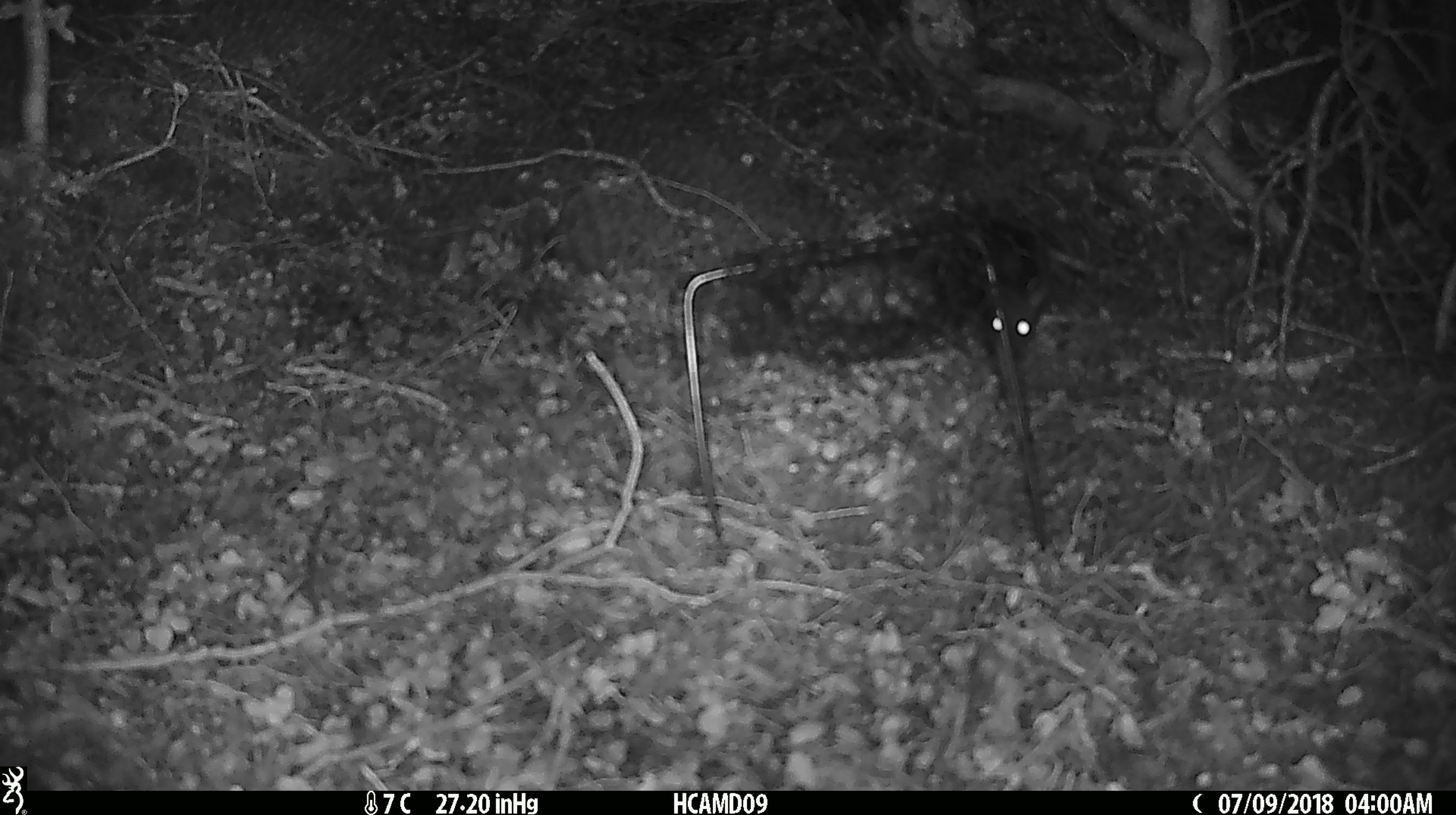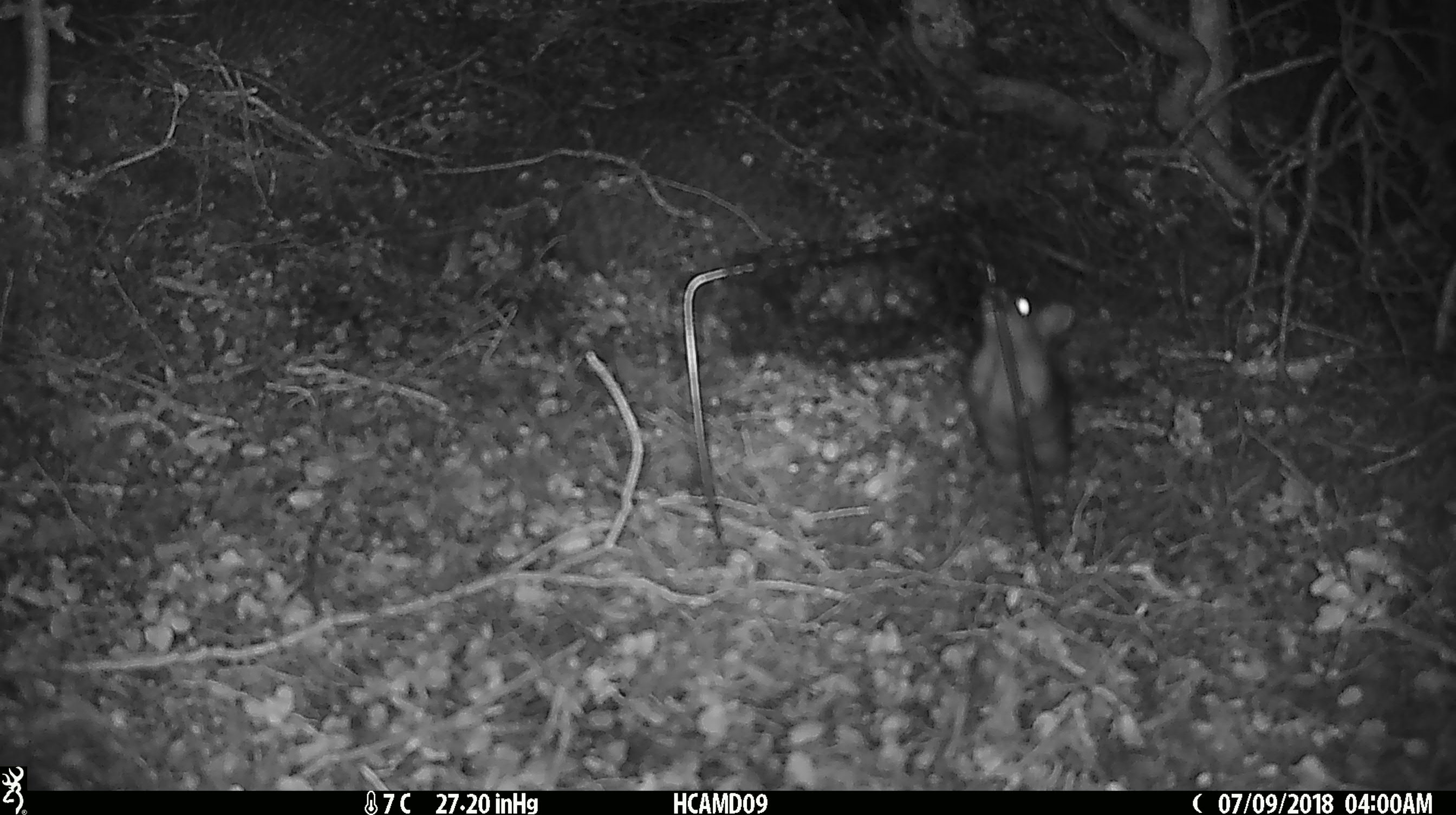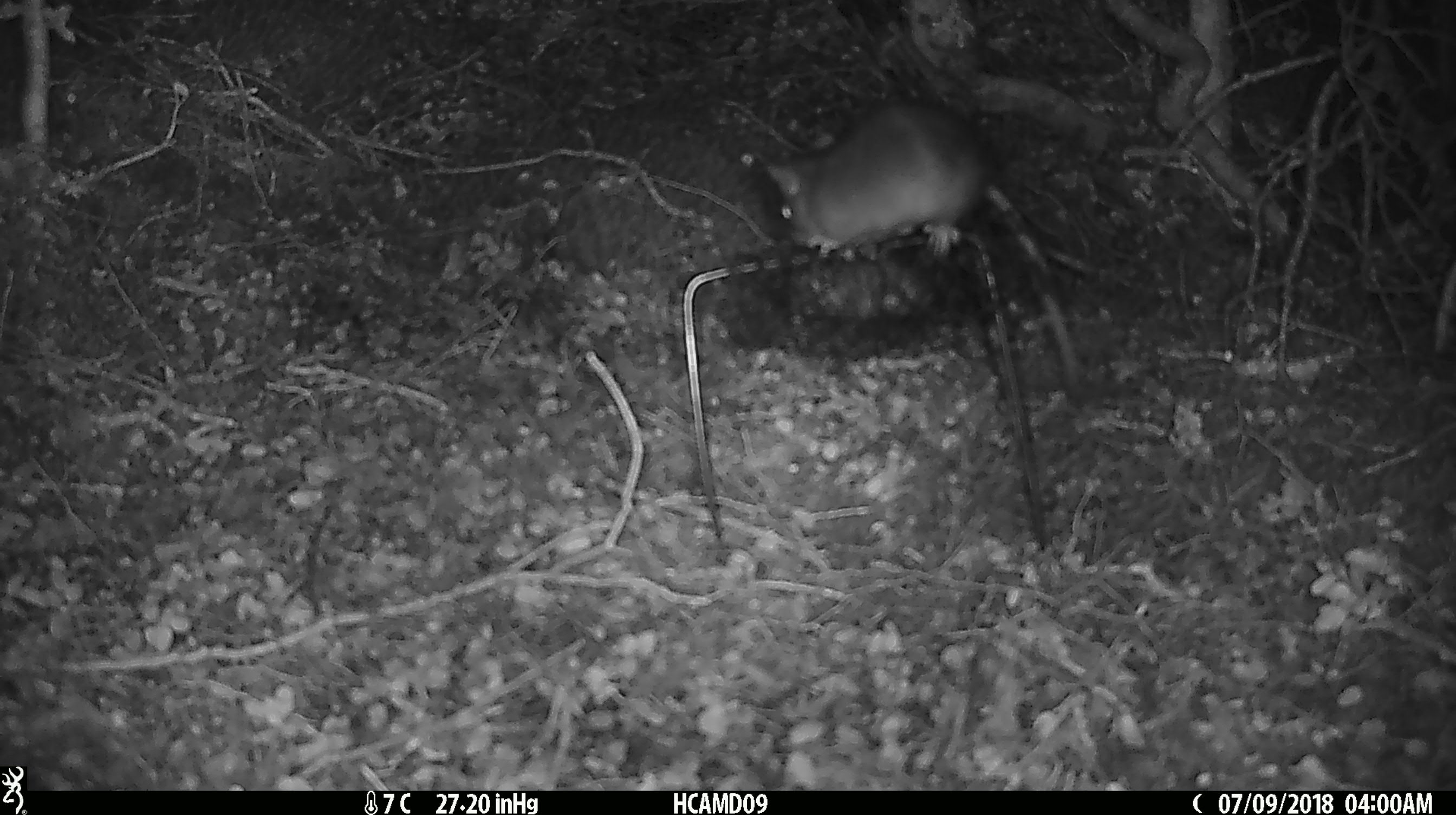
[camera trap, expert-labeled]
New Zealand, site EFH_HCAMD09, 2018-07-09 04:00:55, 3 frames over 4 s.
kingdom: Animalia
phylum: Chordata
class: Mammalia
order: Rodentia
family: Muridae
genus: Rattus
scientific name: Rattus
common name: rat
Rat (Rattus).